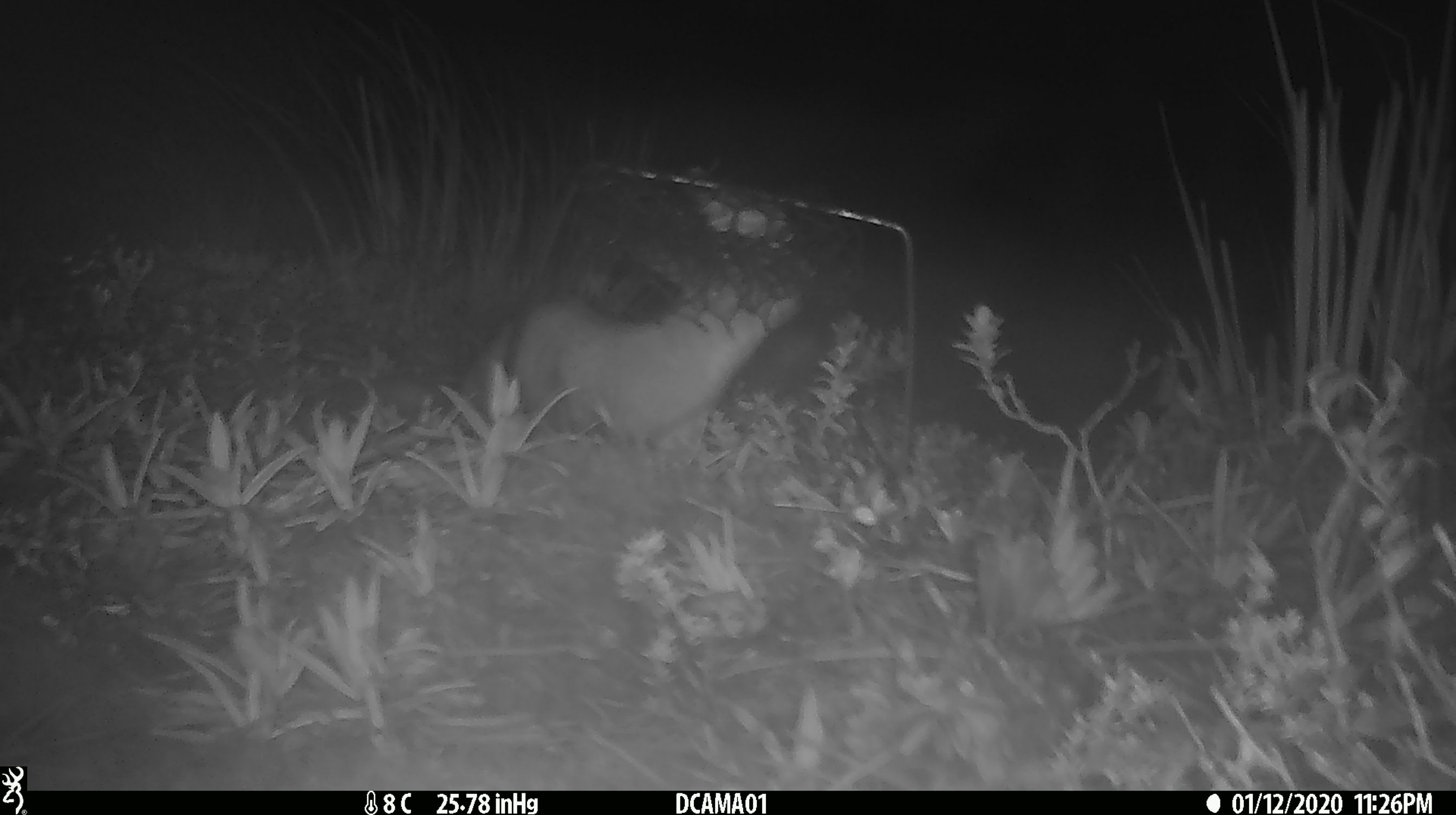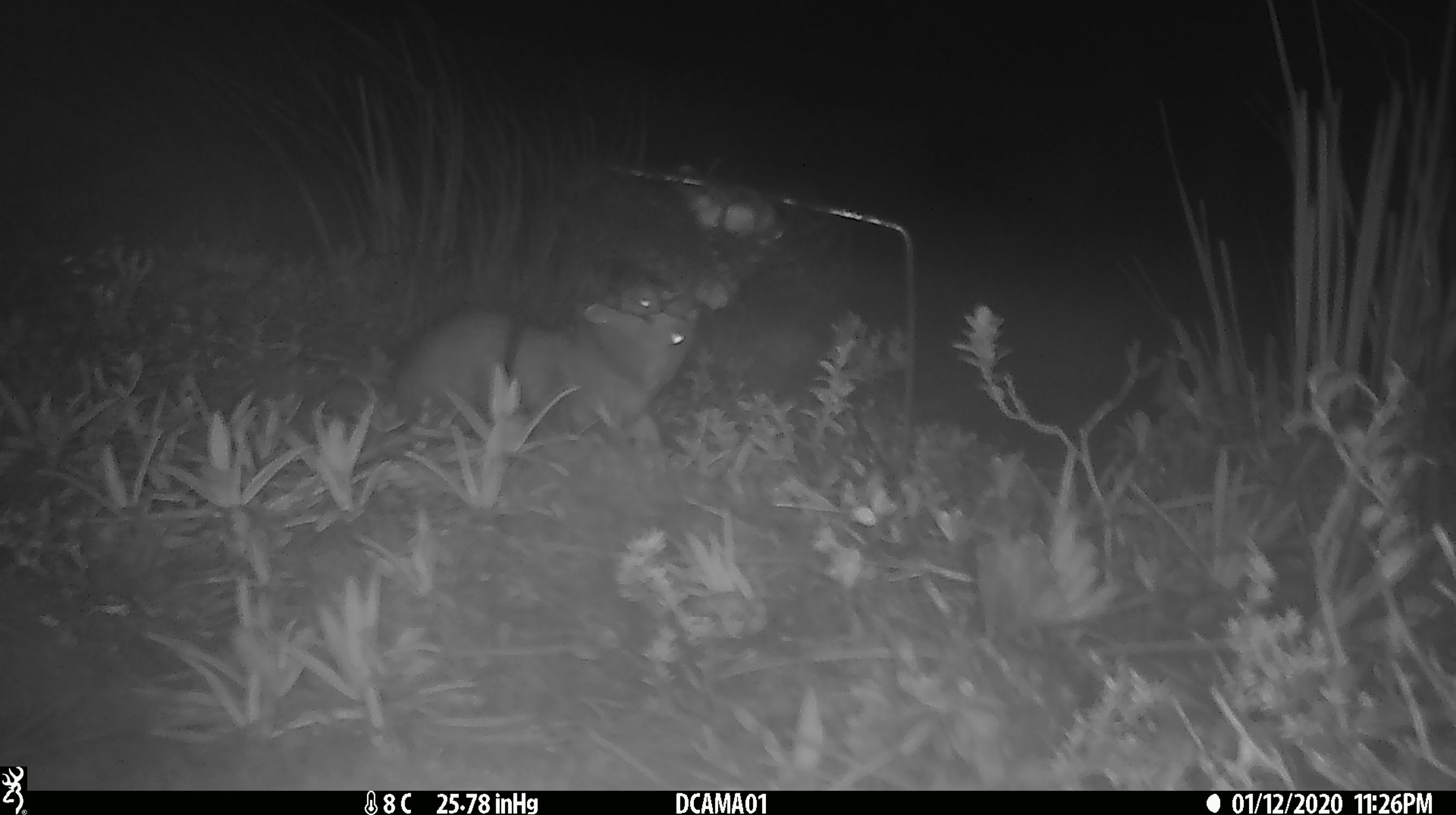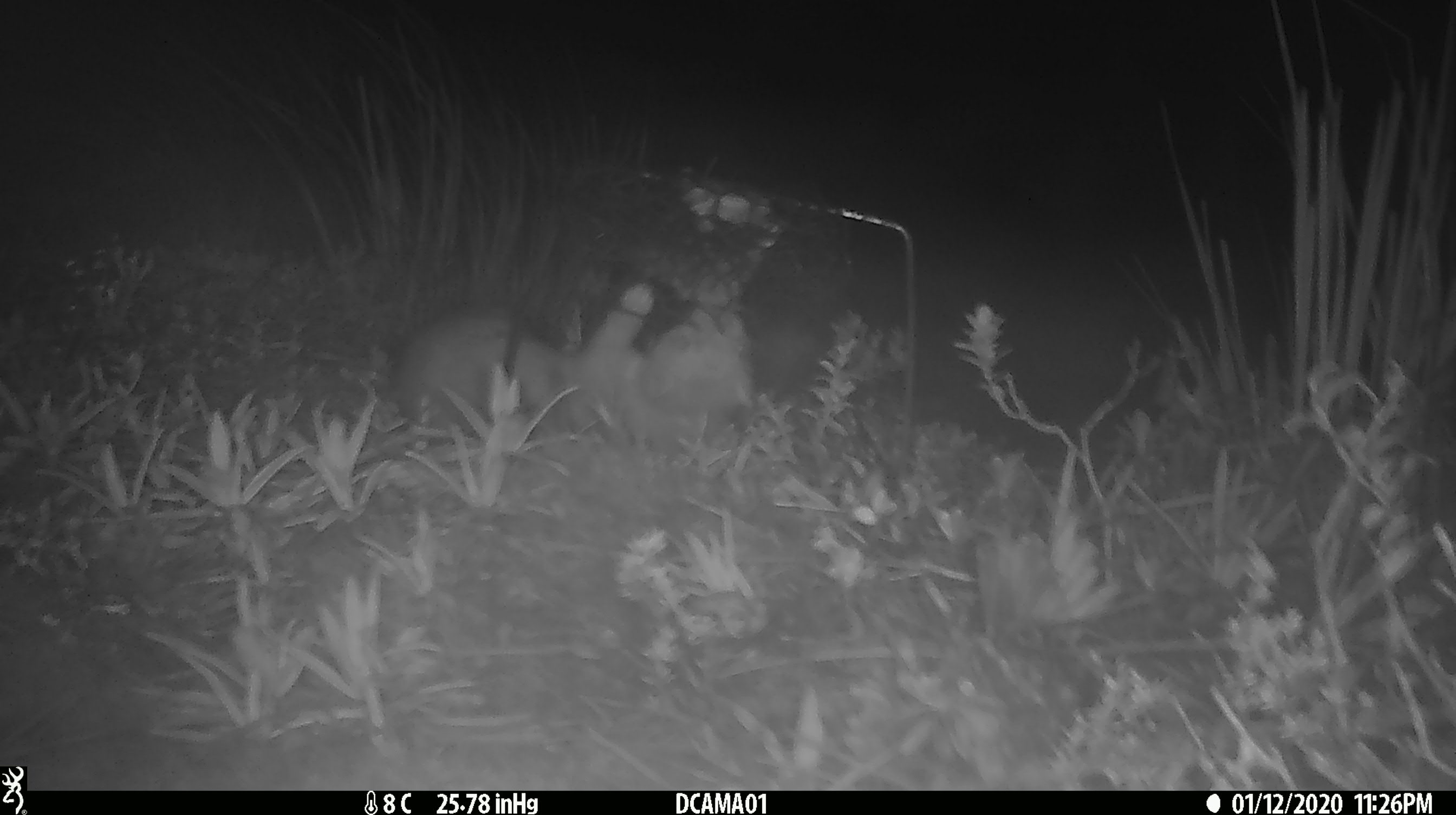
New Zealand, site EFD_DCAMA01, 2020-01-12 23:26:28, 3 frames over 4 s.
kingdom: Animalia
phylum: Chordata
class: Mammalia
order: Carnivora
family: Mustelidae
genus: Mustela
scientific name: Mustela erminea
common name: stoat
Stoat (Mustela erminea).